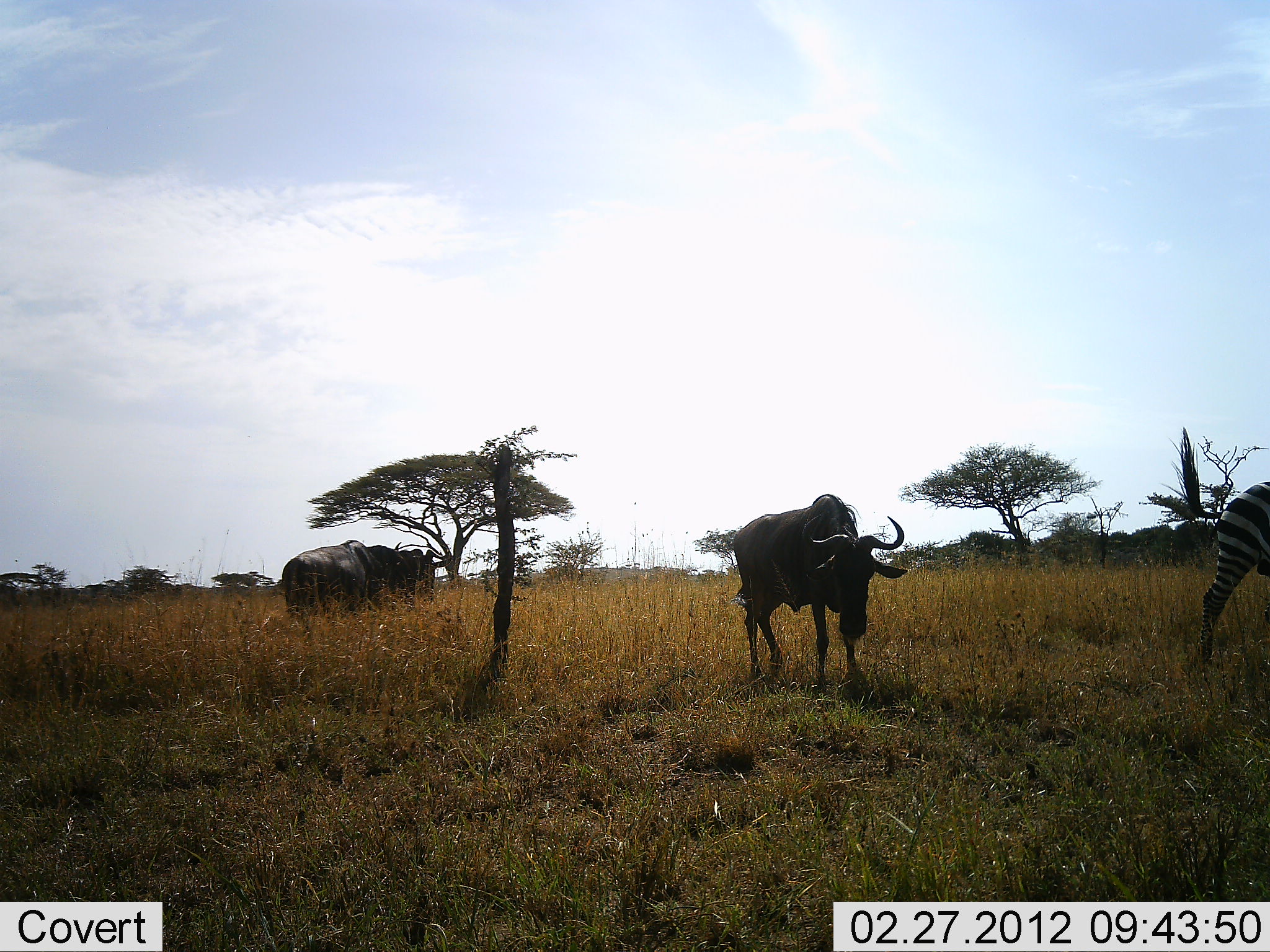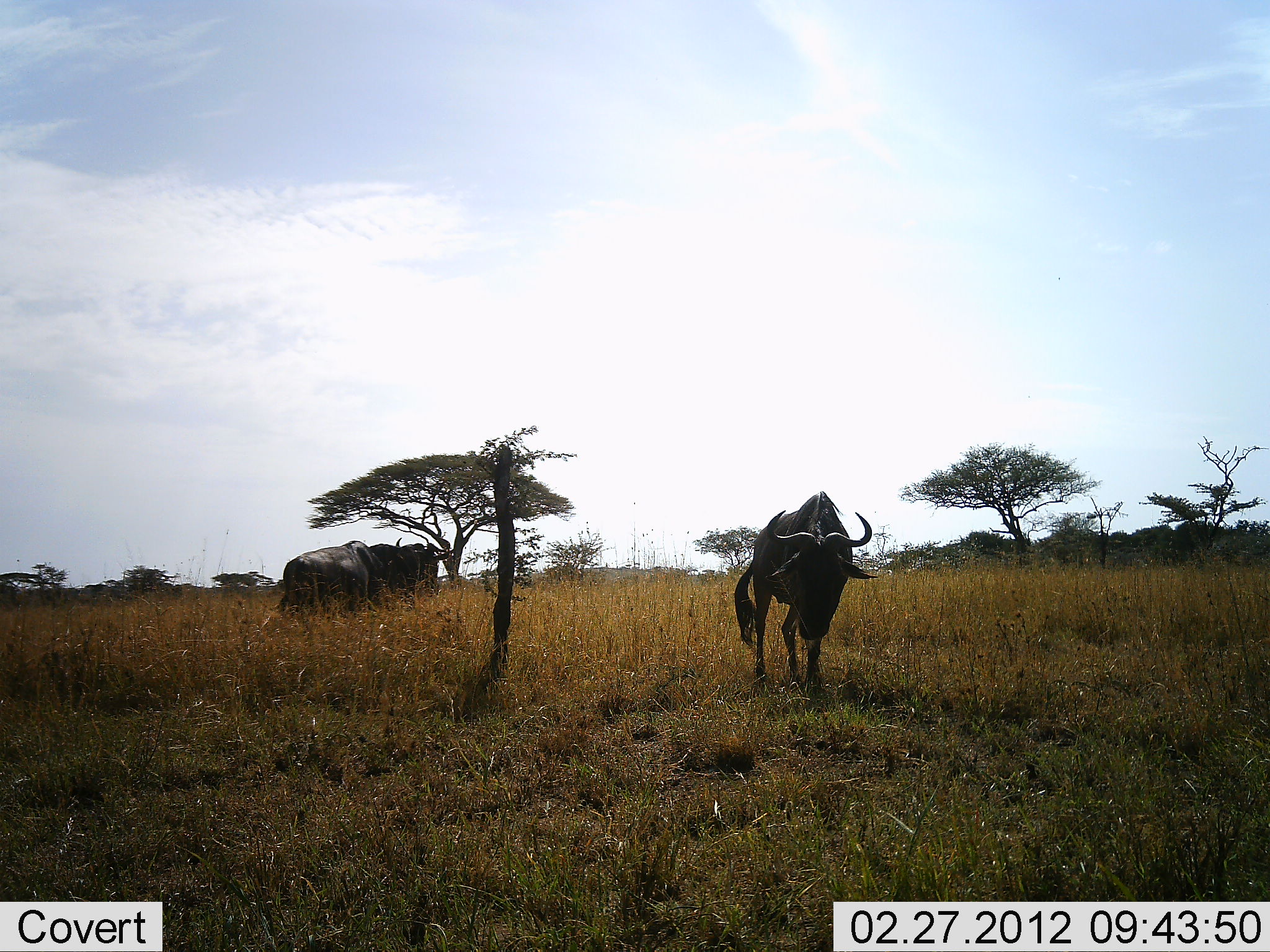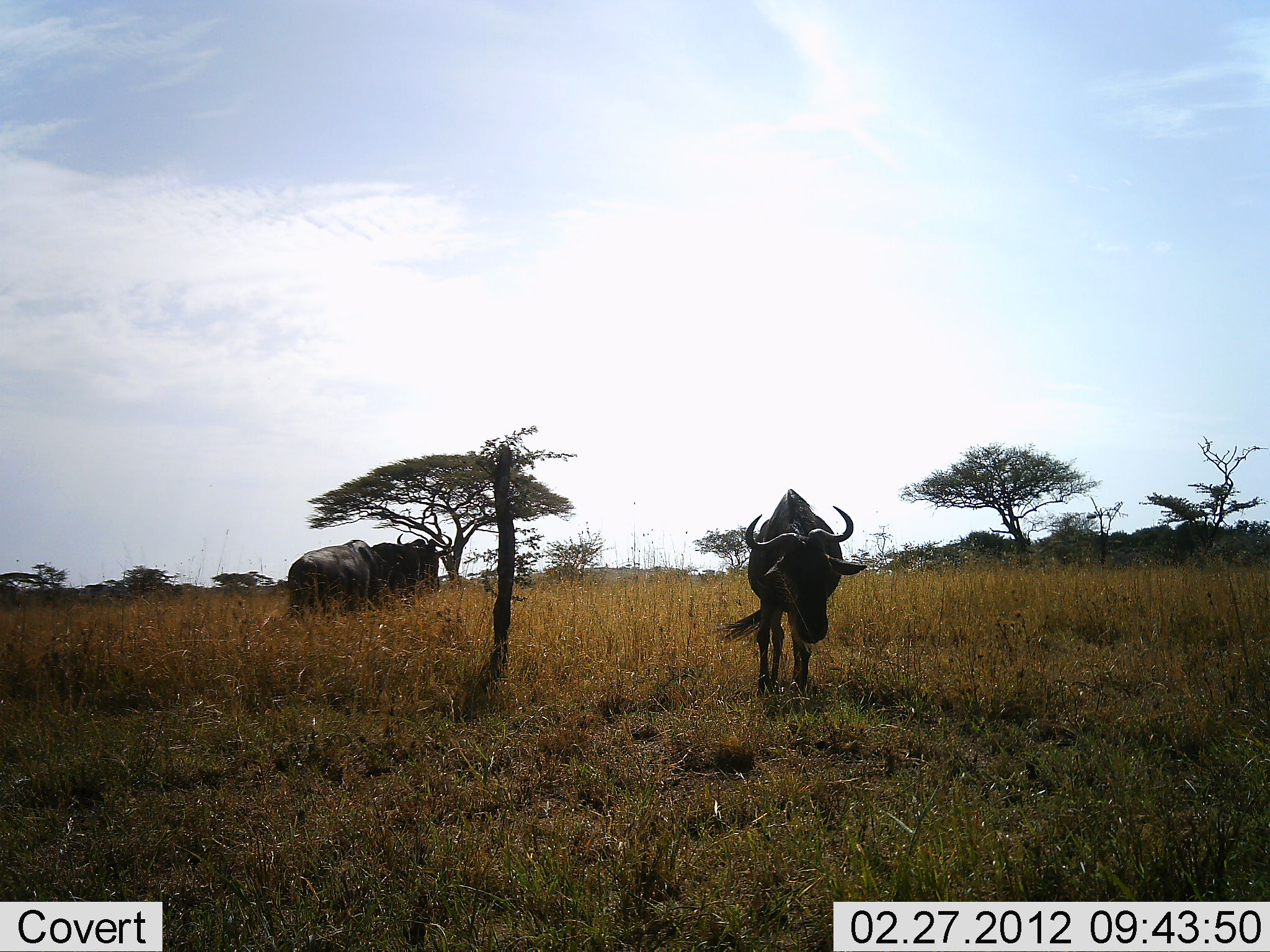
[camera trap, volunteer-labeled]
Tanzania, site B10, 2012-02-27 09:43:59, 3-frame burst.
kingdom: Animalia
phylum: Chordata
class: Mammalia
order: Artiodactyla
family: Bovidae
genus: Connochaetes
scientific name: Connochaetes taurinus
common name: blue wildebeest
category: wildebeest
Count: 2.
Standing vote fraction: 72%.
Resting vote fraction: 3%.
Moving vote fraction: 47%.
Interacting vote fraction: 3%.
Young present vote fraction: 0%.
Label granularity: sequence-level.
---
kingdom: Animalia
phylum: Chordata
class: Mammalia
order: Perissodactyla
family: Equidae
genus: Equus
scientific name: Equus quagga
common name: plains zebra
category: zebra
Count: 1.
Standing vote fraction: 3%.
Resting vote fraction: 0%.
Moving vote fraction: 97%.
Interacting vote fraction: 0%.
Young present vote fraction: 0%.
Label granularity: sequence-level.